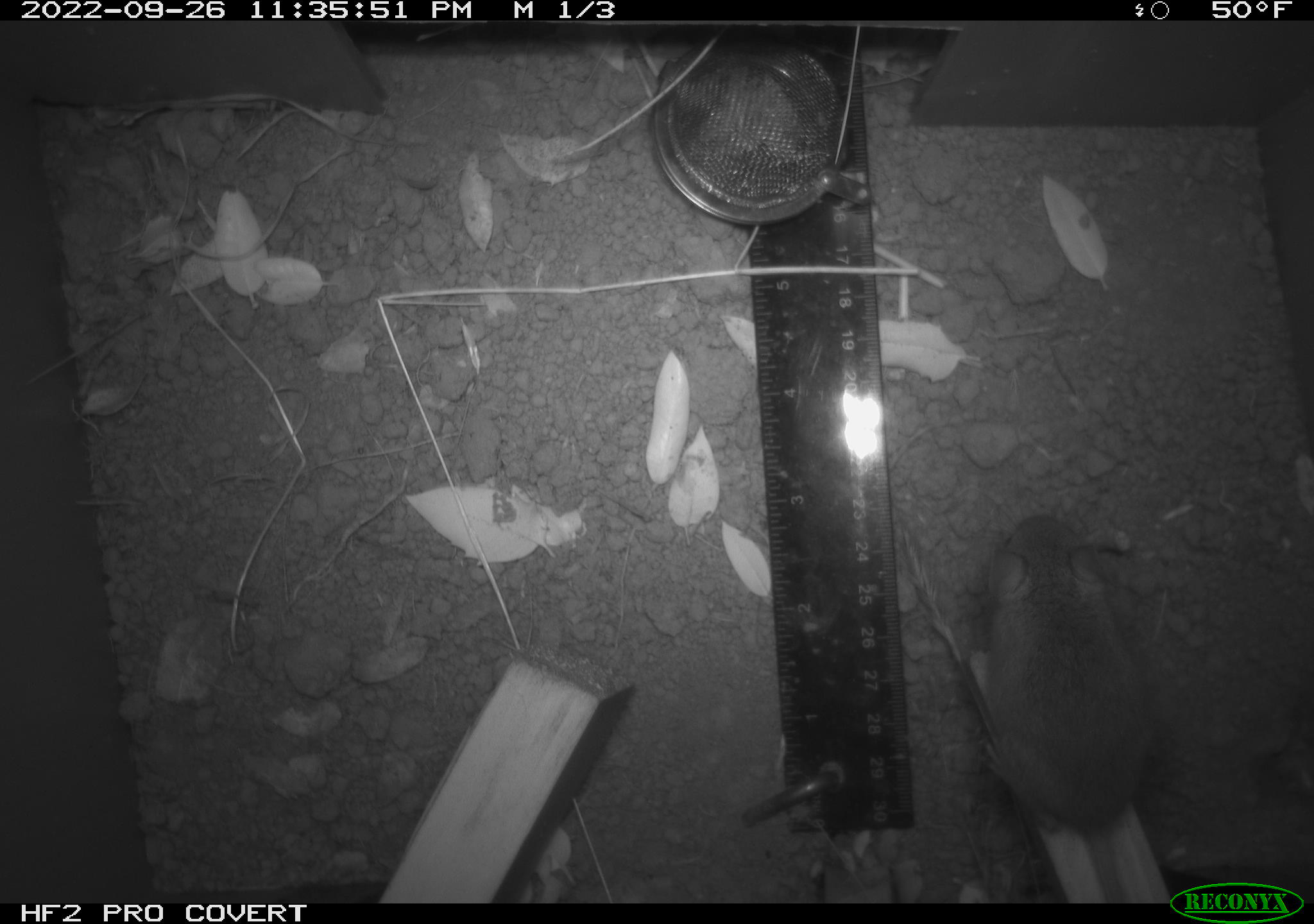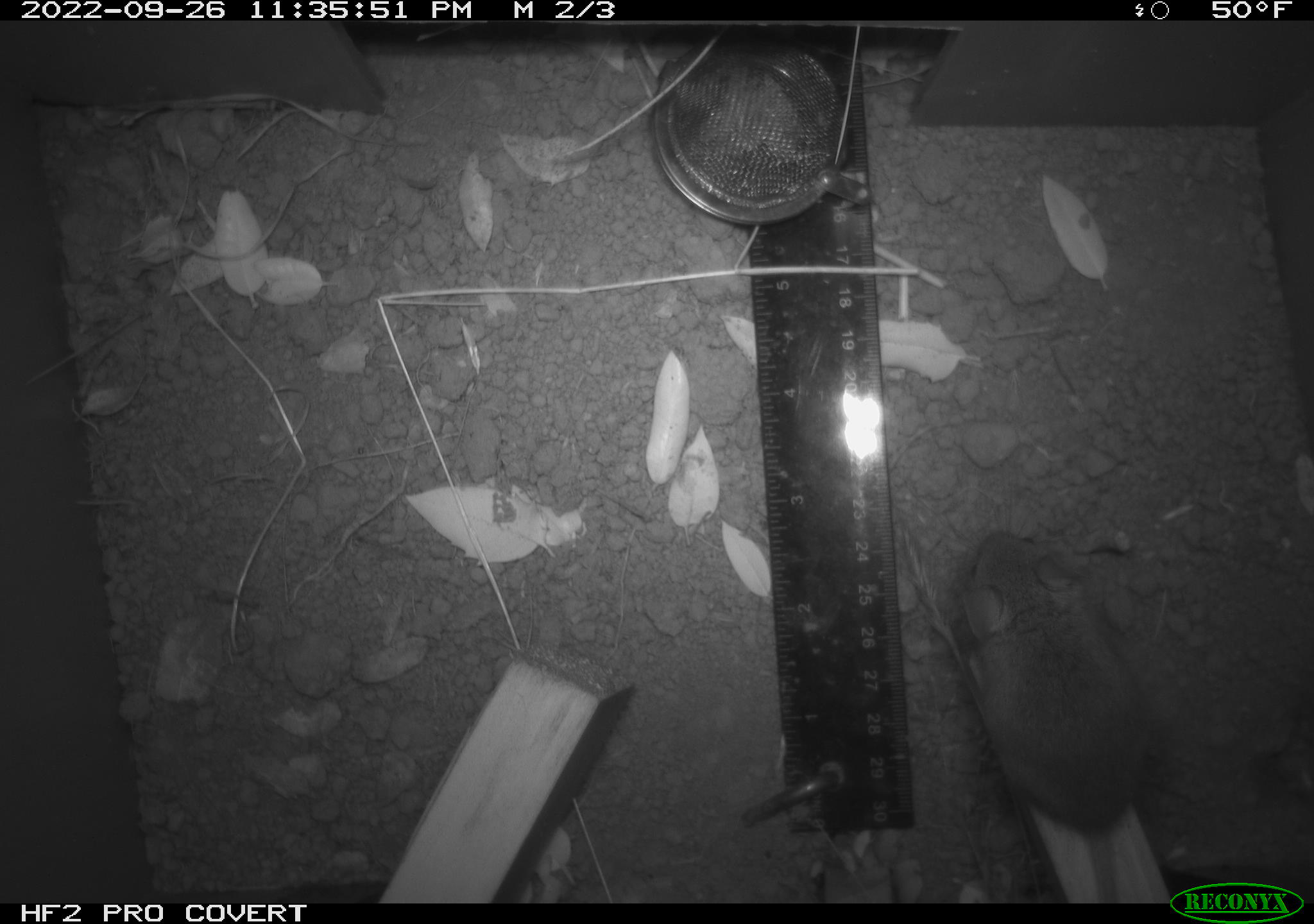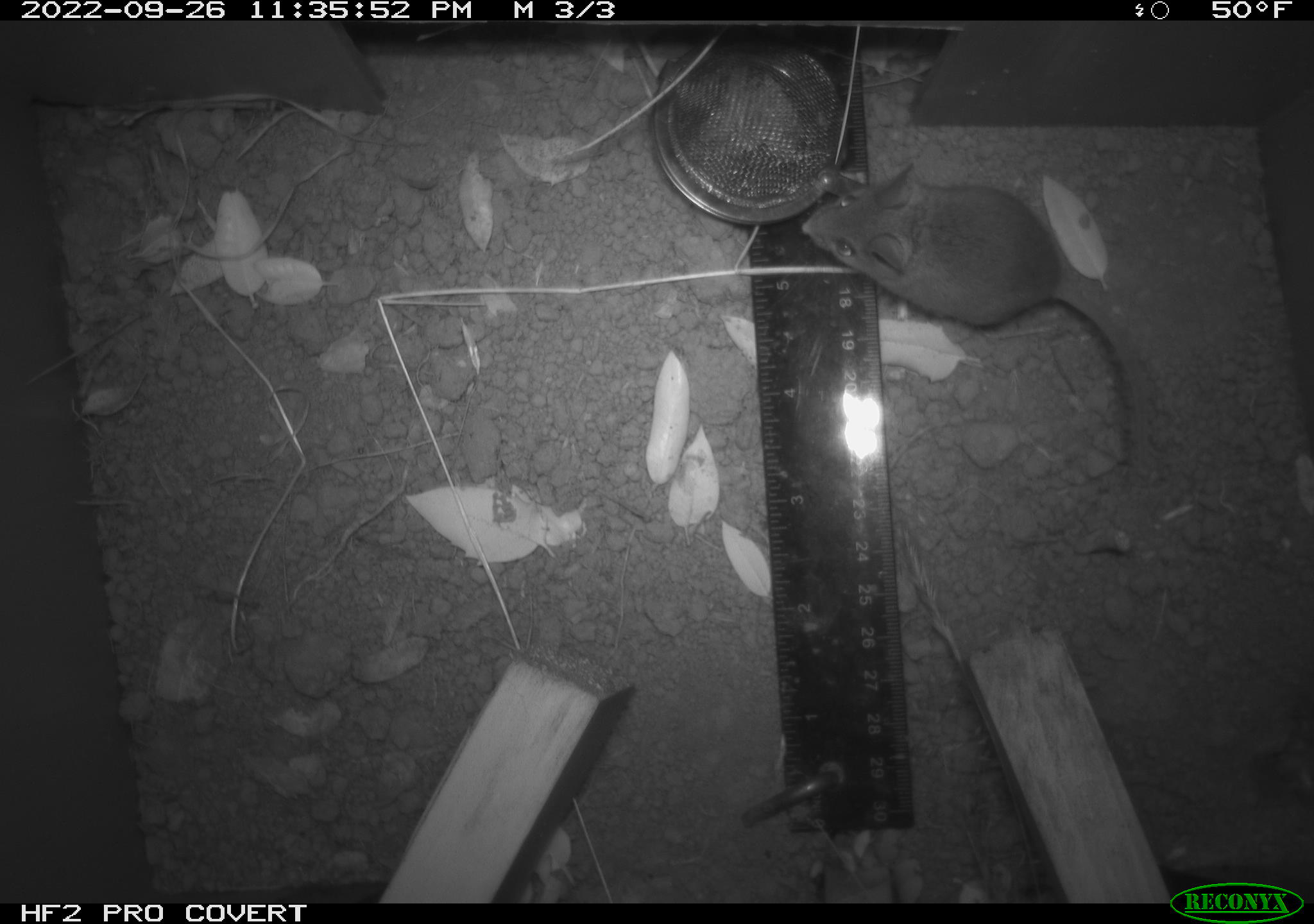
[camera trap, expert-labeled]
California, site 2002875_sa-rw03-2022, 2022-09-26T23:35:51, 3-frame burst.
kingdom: Animalia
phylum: Chordata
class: Mammalia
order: Rodentia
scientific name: Rodentia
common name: mouse species